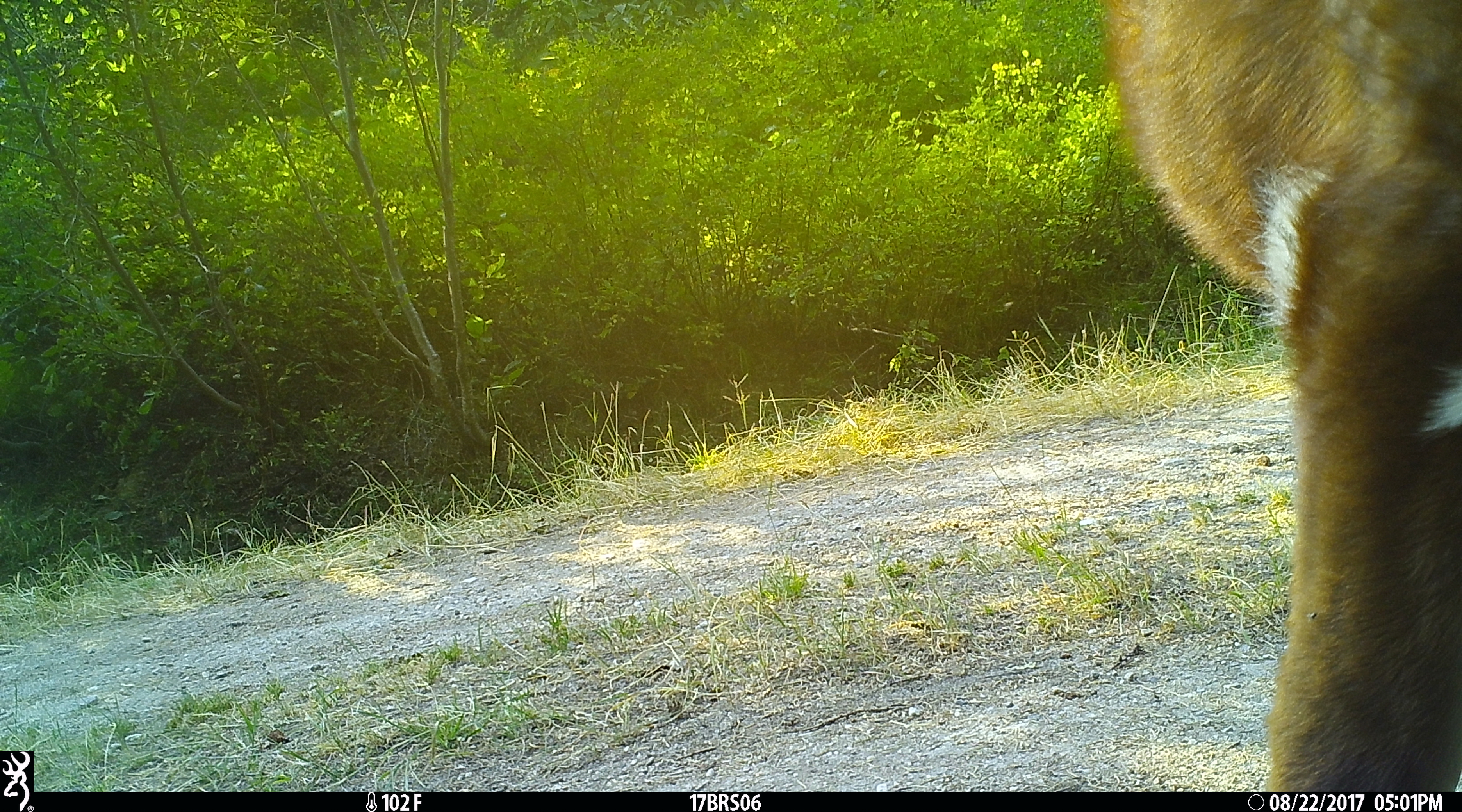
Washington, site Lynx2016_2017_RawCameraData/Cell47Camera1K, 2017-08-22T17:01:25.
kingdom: Animalia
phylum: Chordata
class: Mammalia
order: Artiodactyla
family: Bovidae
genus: Bos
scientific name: Bos taurus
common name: domestic cattle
Domestic cattle (Bos taurus). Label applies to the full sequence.